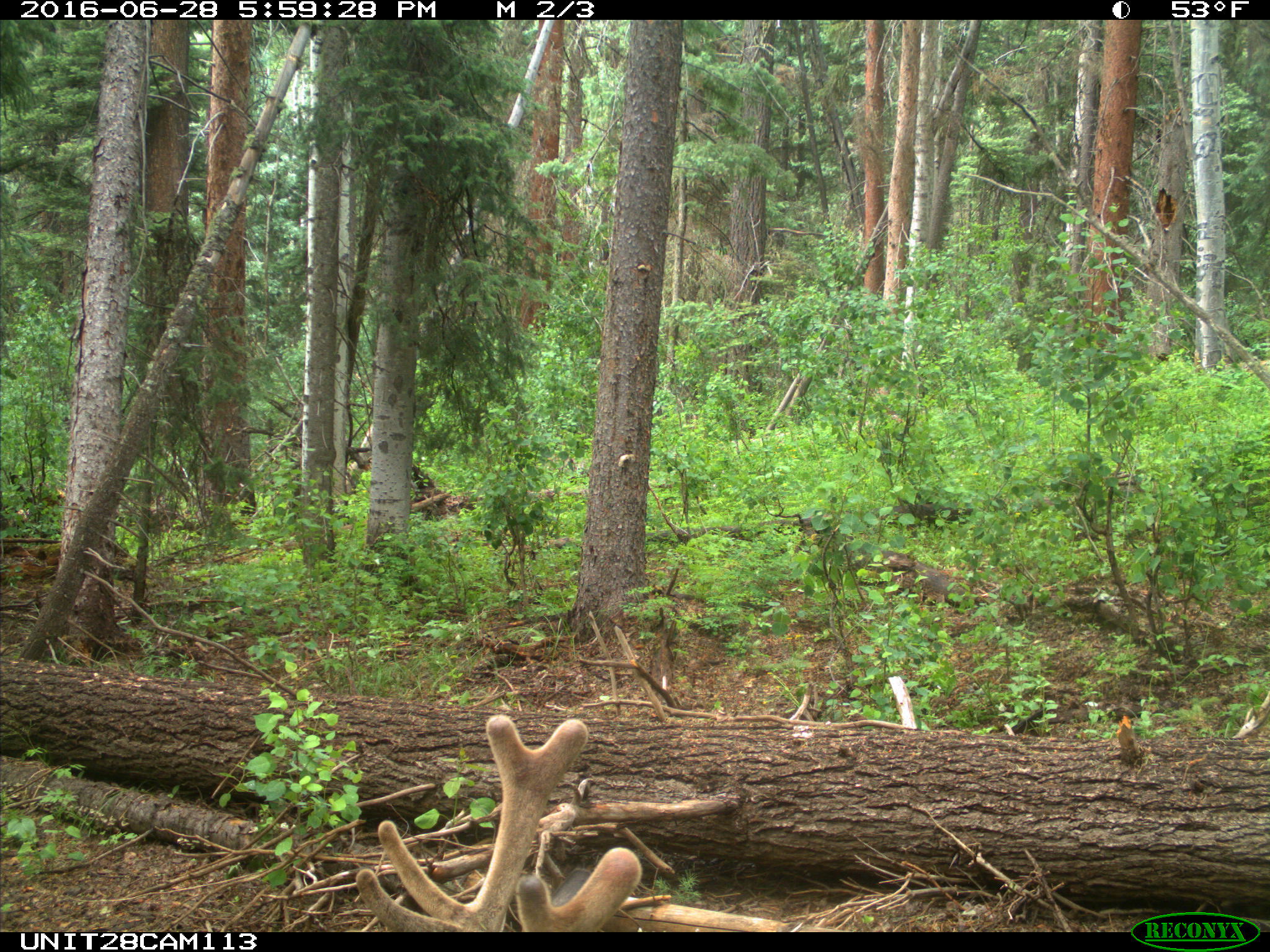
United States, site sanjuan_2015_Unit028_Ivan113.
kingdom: Animalia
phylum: Chordata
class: Mammalia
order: Artiodactyla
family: Cervidae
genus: Cervus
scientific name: Cervus elaphus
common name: red deer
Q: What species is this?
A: Cervus elaphus (red deer).